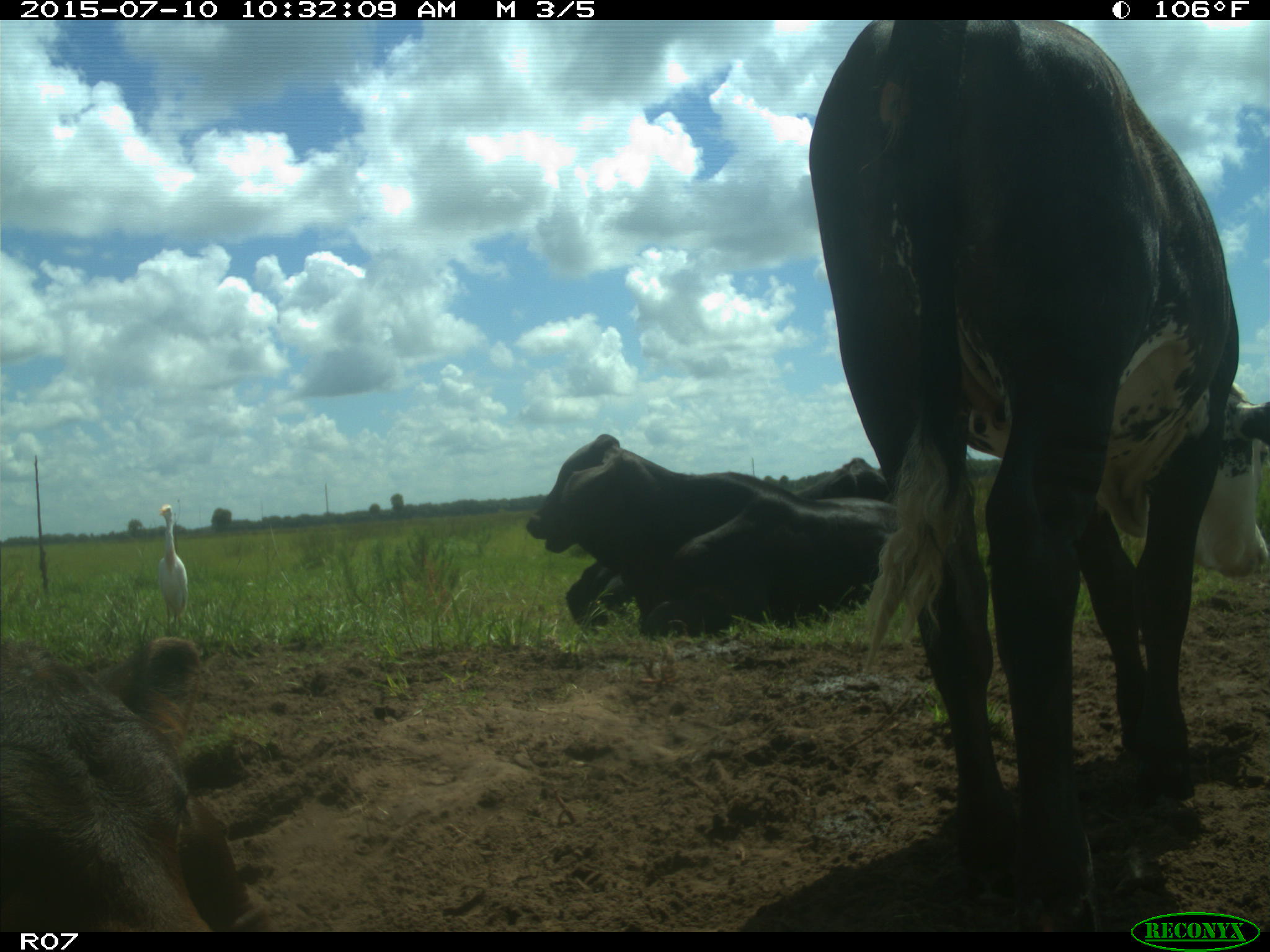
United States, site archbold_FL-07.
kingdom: Animalia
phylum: Chordata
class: Mammalia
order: Artiodactyla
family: Bovidae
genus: Bos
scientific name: Bos taurus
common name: domestic cow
Bos taurus (domestic cow).